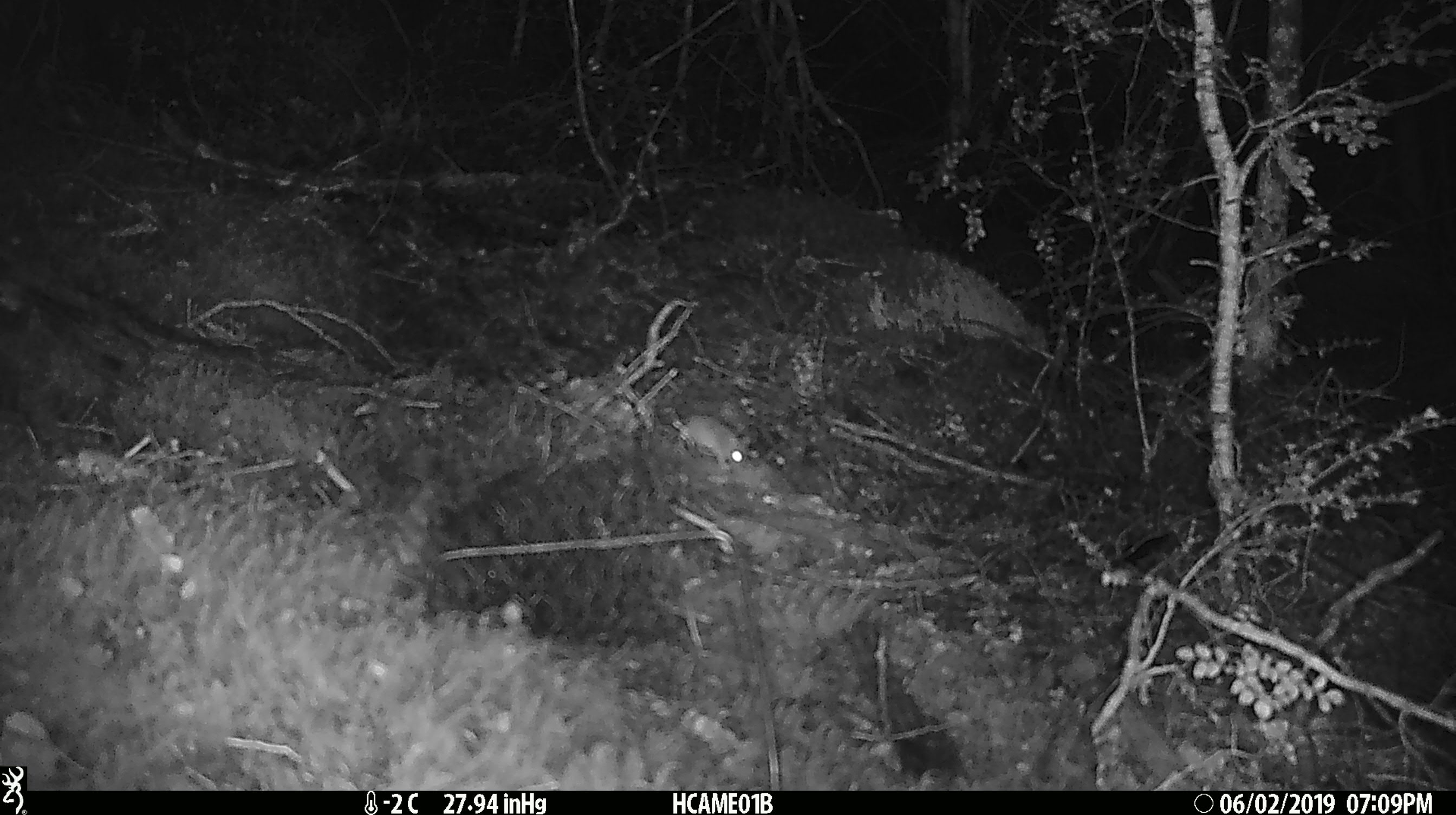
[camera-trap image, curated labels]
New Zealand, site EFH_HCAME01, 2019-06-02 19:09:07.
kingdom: Animalia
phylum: Chordata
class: Mammalia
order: Rodentia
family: Muridae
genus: Mus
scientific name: Mus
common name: mouse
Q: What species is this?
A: Mouse (Mus).